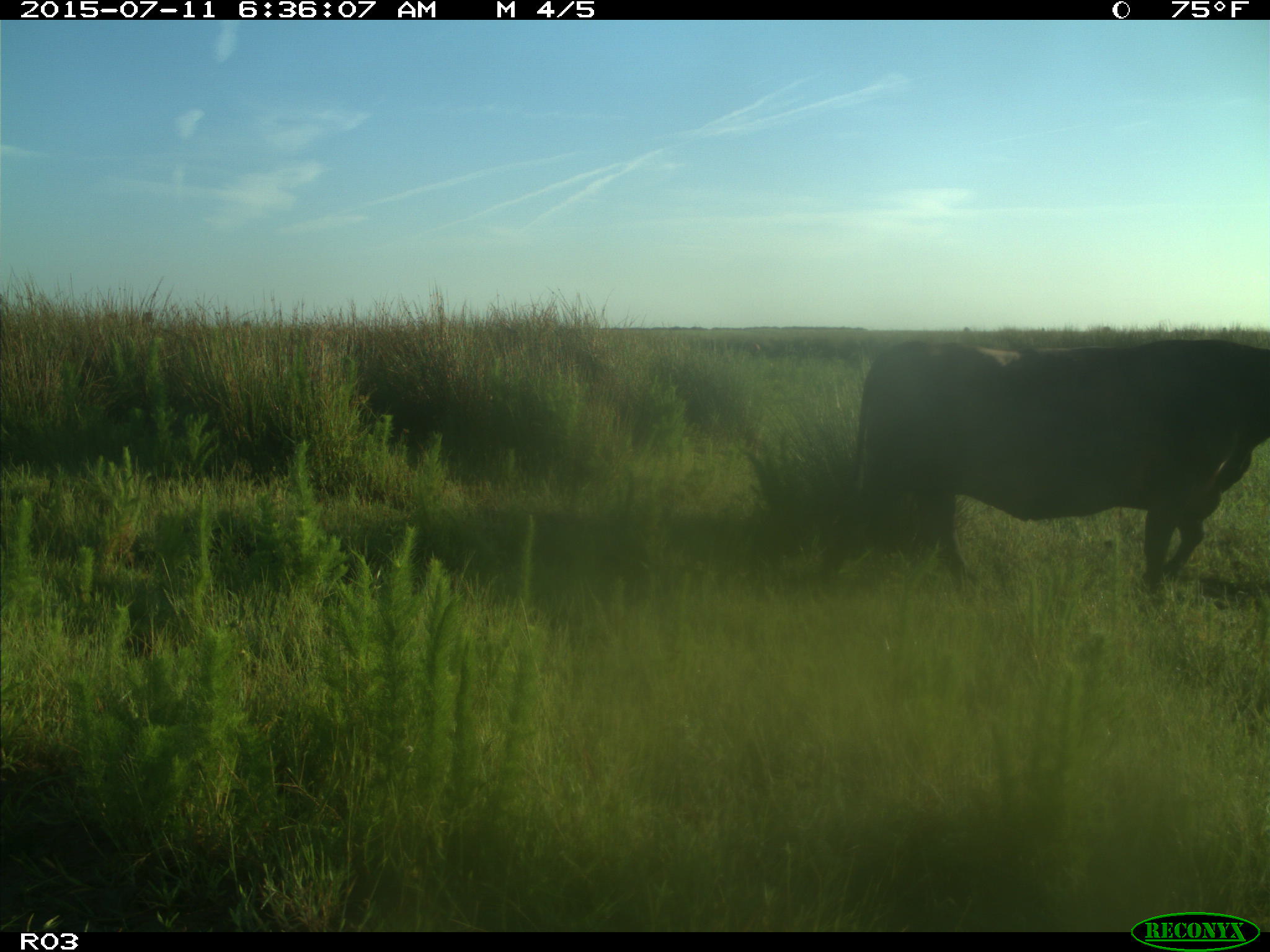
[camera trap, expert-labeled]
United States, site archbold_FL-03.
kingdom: Animalia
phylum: Chordata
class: Mammalia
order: Artiodactyla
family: Bovidae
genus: Bos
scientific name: Bos taurus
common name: domestic cow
Bos taurus (domestic cow).